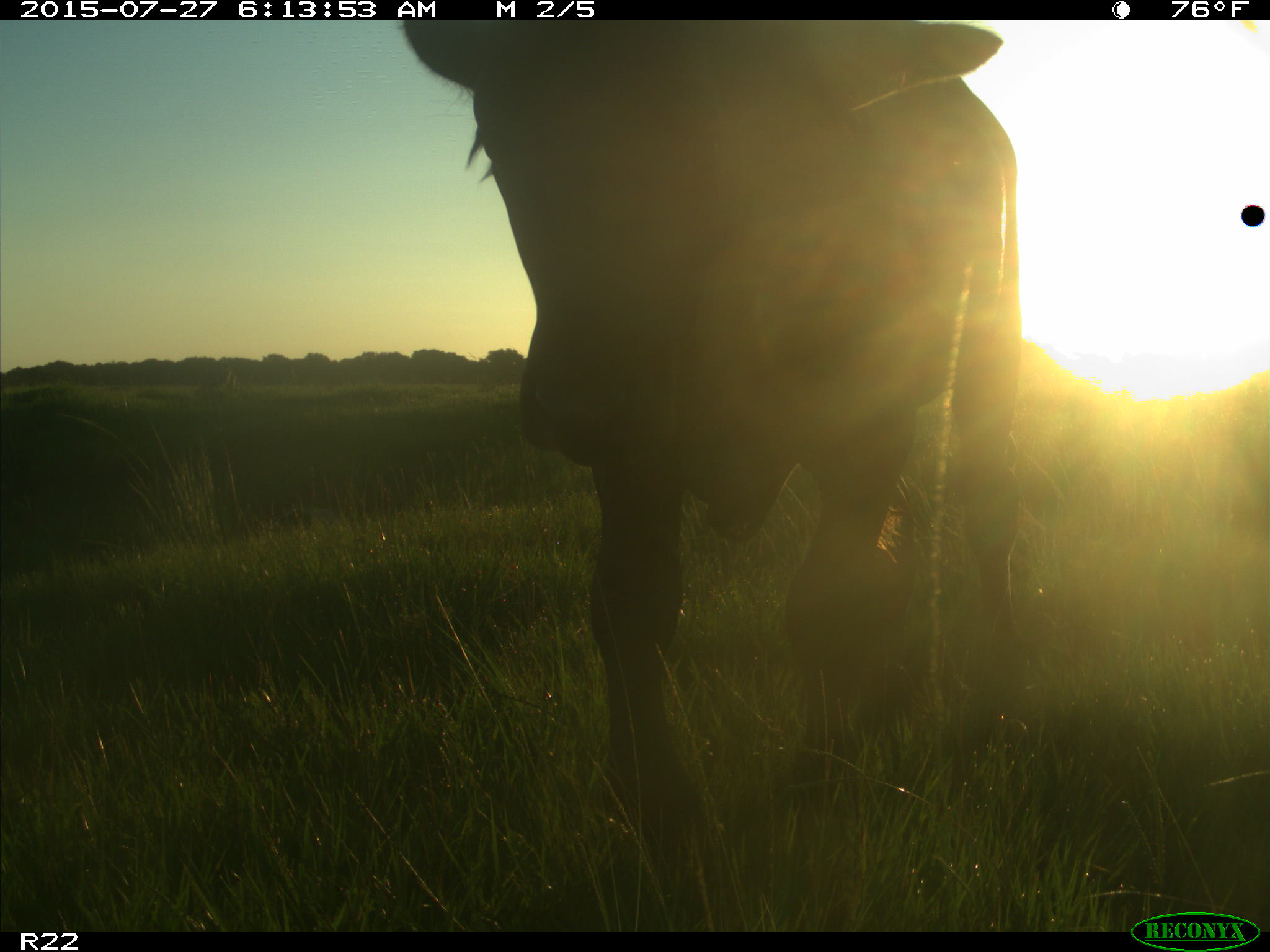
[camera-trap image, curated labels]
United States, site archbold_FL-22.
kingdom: Animalia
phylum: Chordata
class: Mammalia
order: Artiodactyla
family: Bovidae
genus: Bos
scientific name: Bos taurus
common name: domestic cow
Bos taurus (domestic cow).